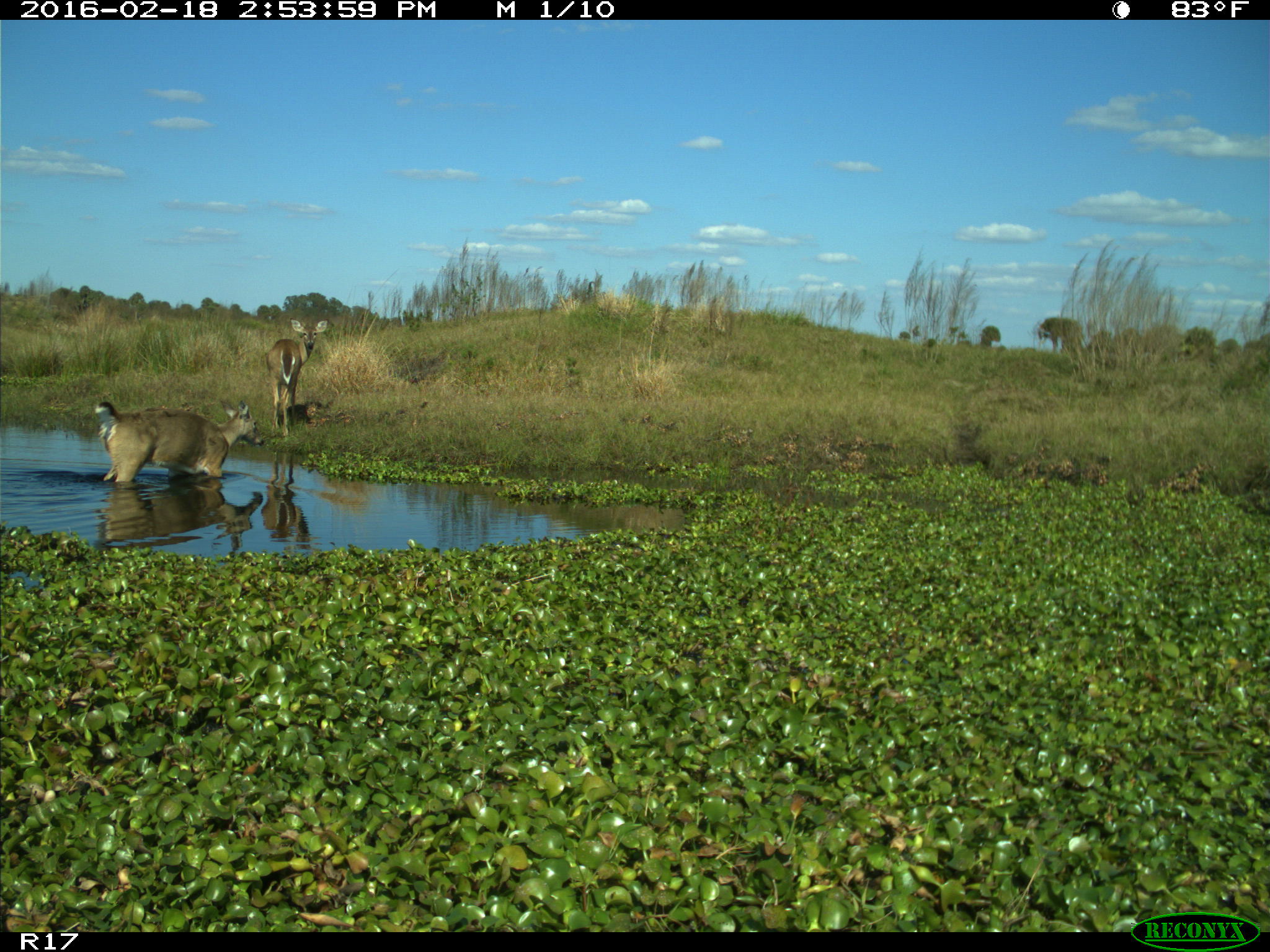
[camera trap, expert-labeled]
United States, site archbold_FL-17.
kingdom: Animalia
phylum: Chordata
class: Mammalia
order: Artiodactyla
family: Cervidae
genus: Odocoileus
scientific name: Odocoileus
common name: deer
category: unidentified deer